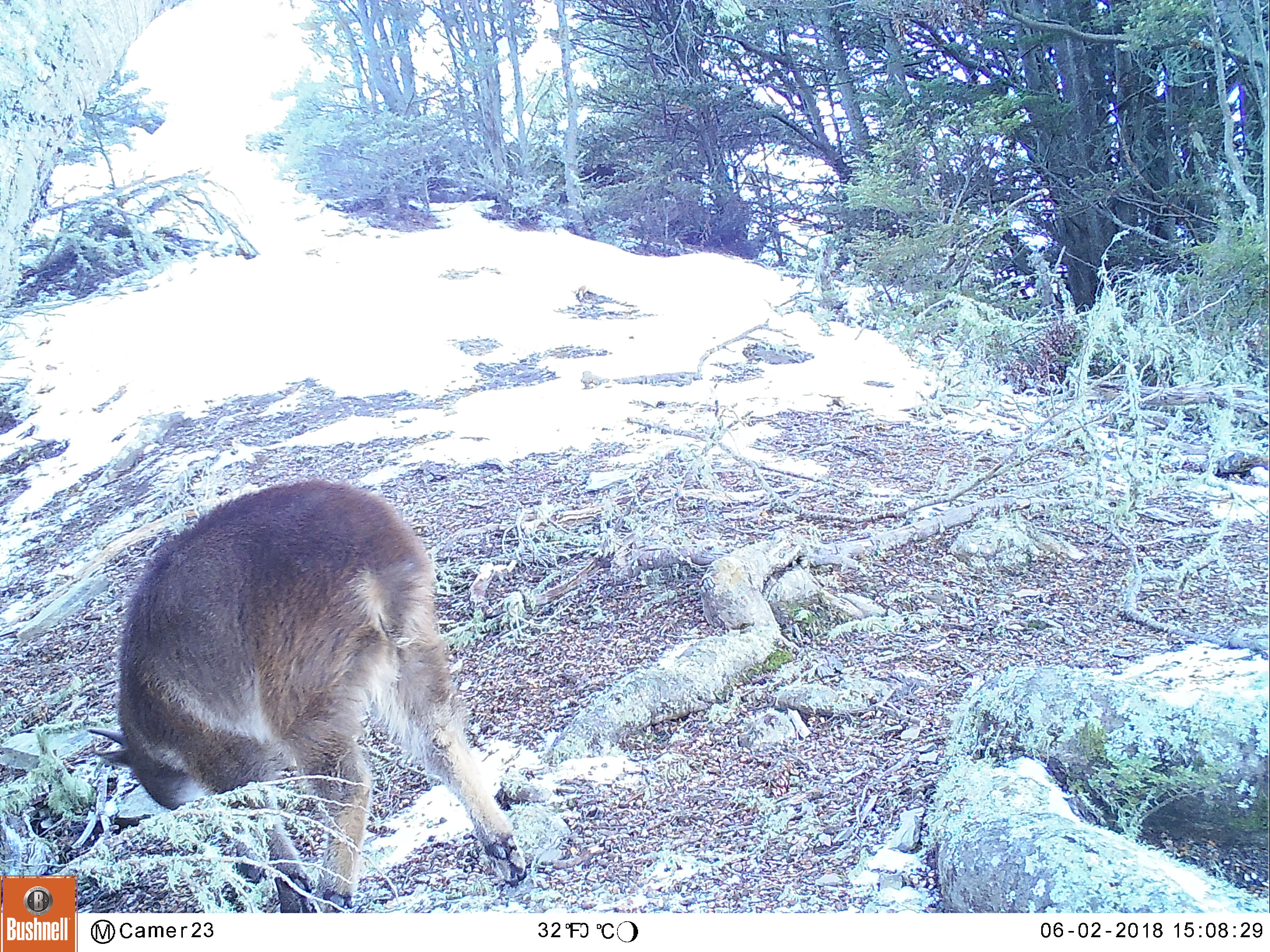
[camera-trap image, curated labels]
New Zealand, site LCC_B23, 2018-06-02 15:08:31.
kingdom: Animalia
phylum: Chordata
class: Mammalia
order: Artiodactyla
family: Bovidae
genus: Nilgiritragus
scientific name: Nilgiritragus hylocrius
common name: tahr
Tahr (Nilgiritragus hylocrius).